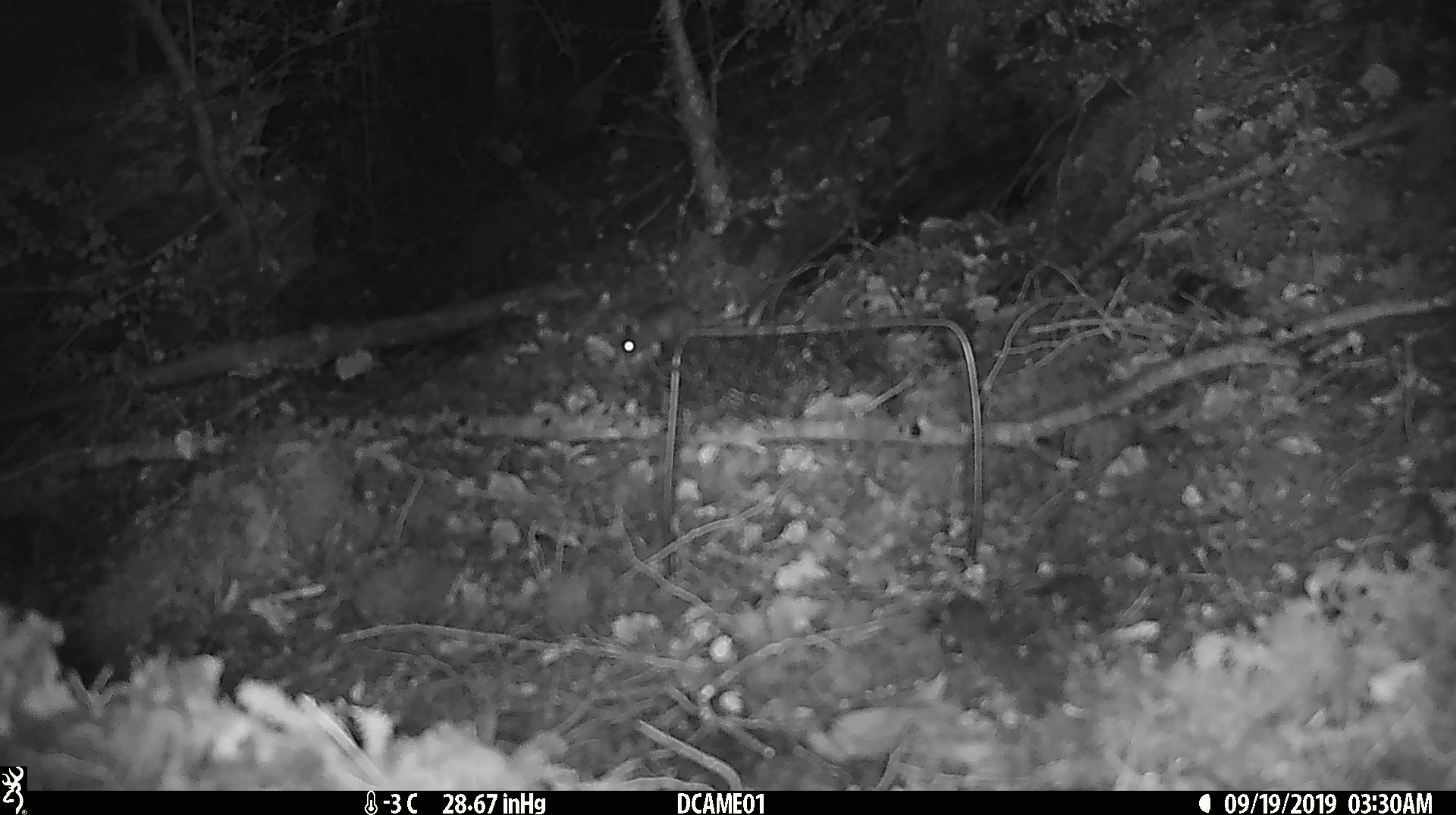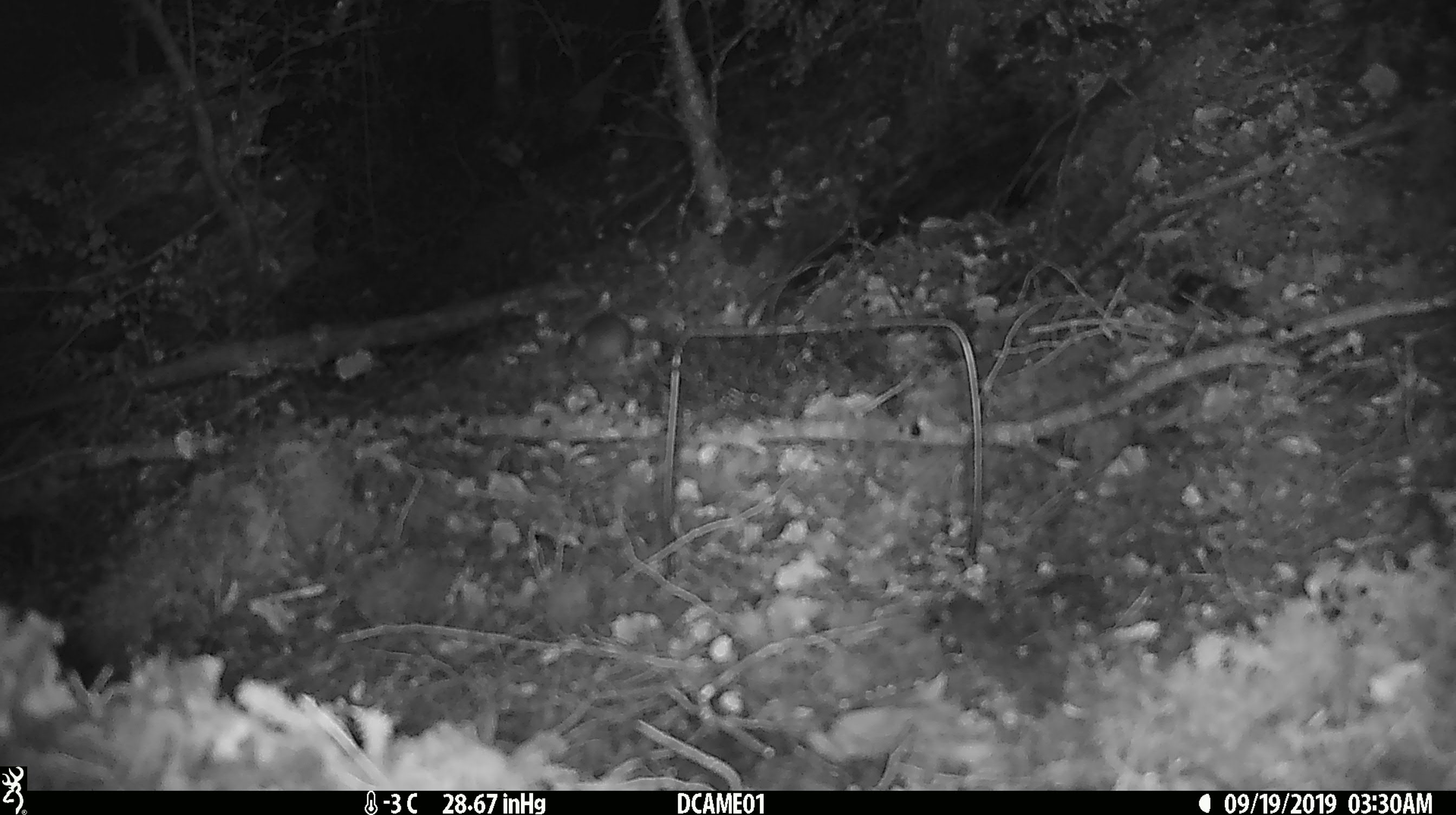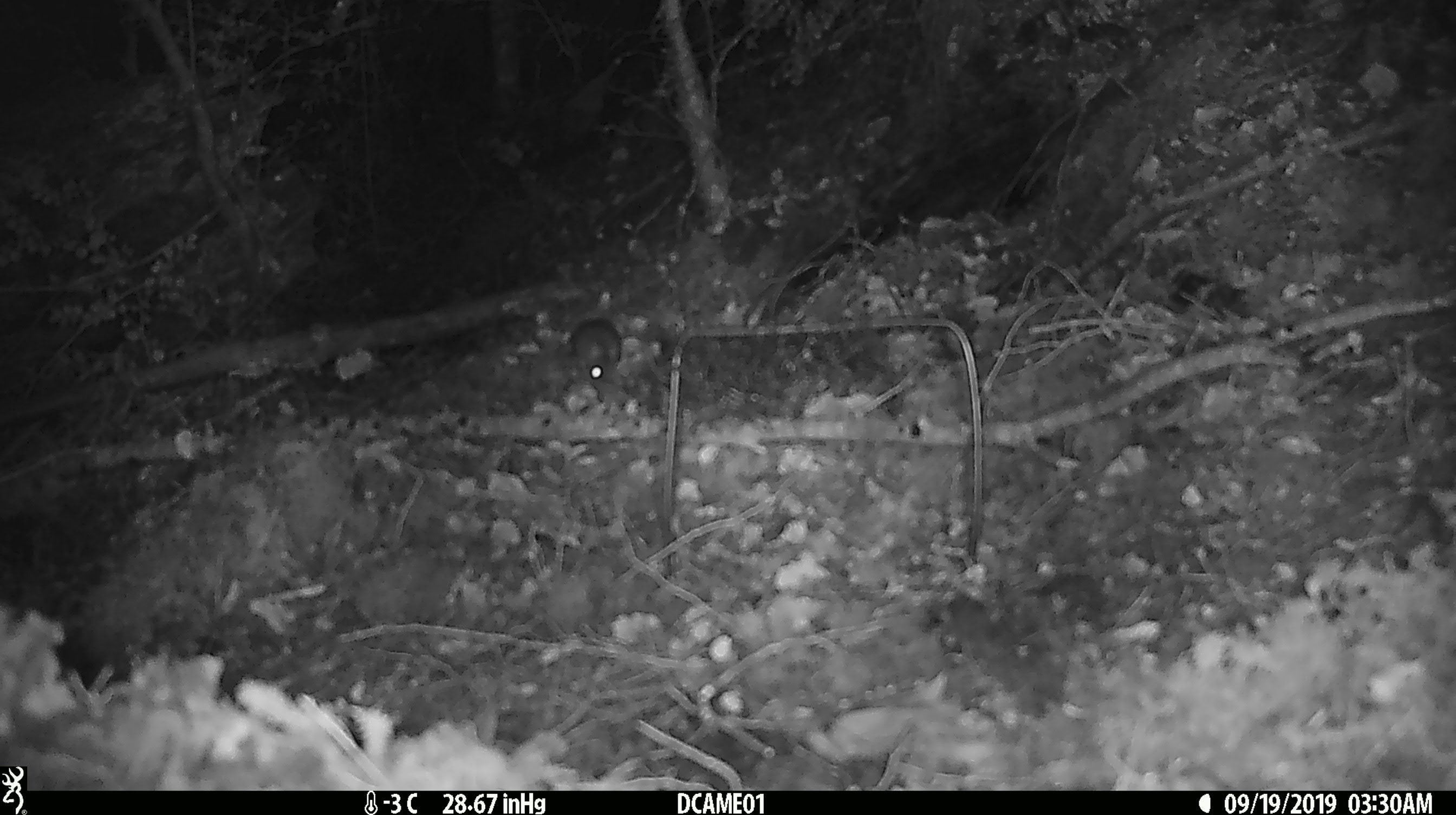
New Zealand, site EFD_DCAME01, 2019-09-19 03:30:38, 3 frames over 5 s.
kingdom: Animalia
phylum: Chordata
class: Mammalia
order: Rodentia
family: Muridae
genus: Mus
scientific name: Mus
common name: mouse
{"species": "mouse (Mus)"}